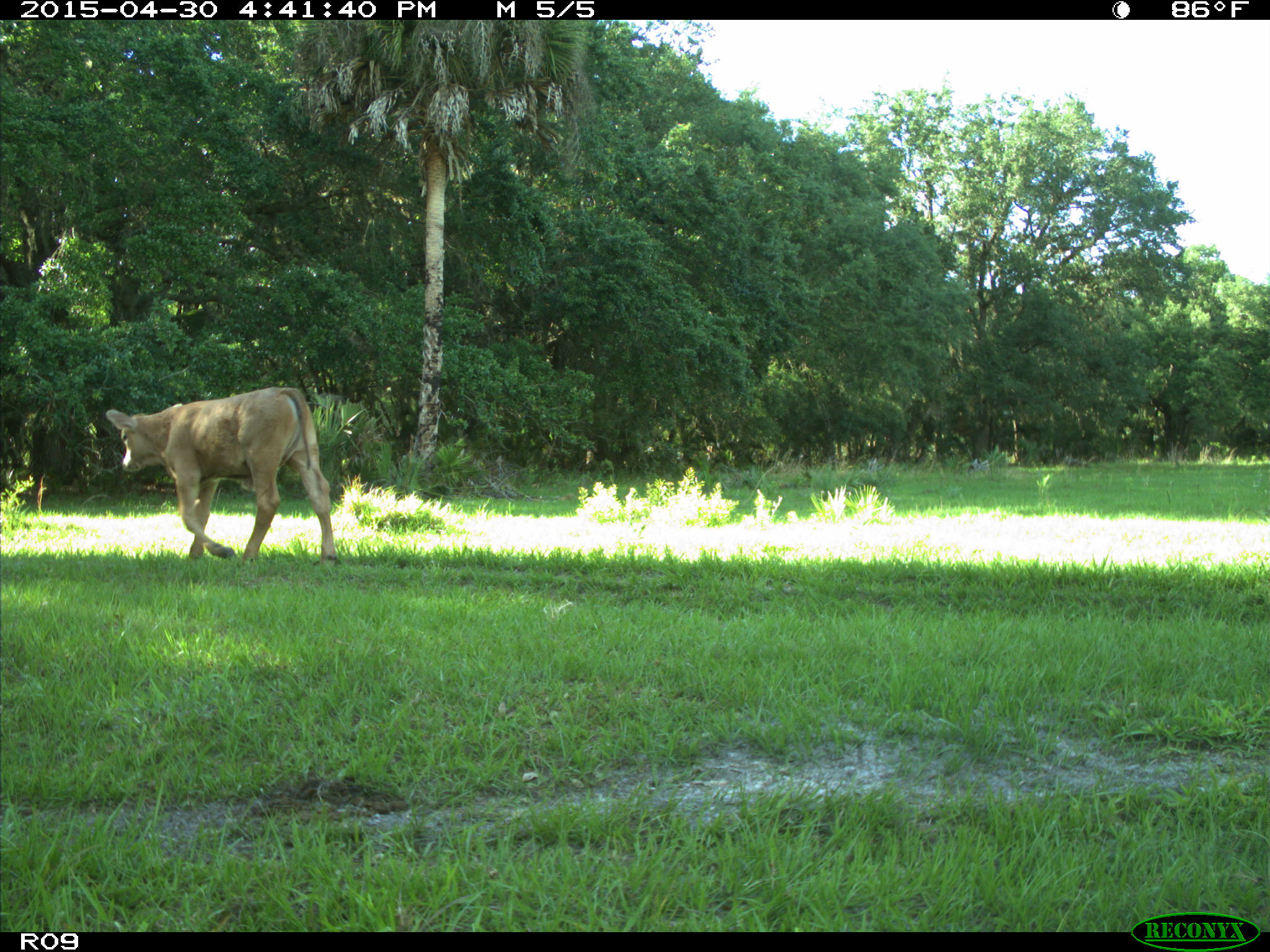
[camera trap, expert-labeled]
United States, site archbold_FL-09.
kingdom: Animalia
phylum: Chordata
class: Mammalia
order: Artiodactyla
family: Bovidae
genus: Bos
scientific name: Bos taurus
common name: domestic cow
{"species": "Bos taurus (domestic cow)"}